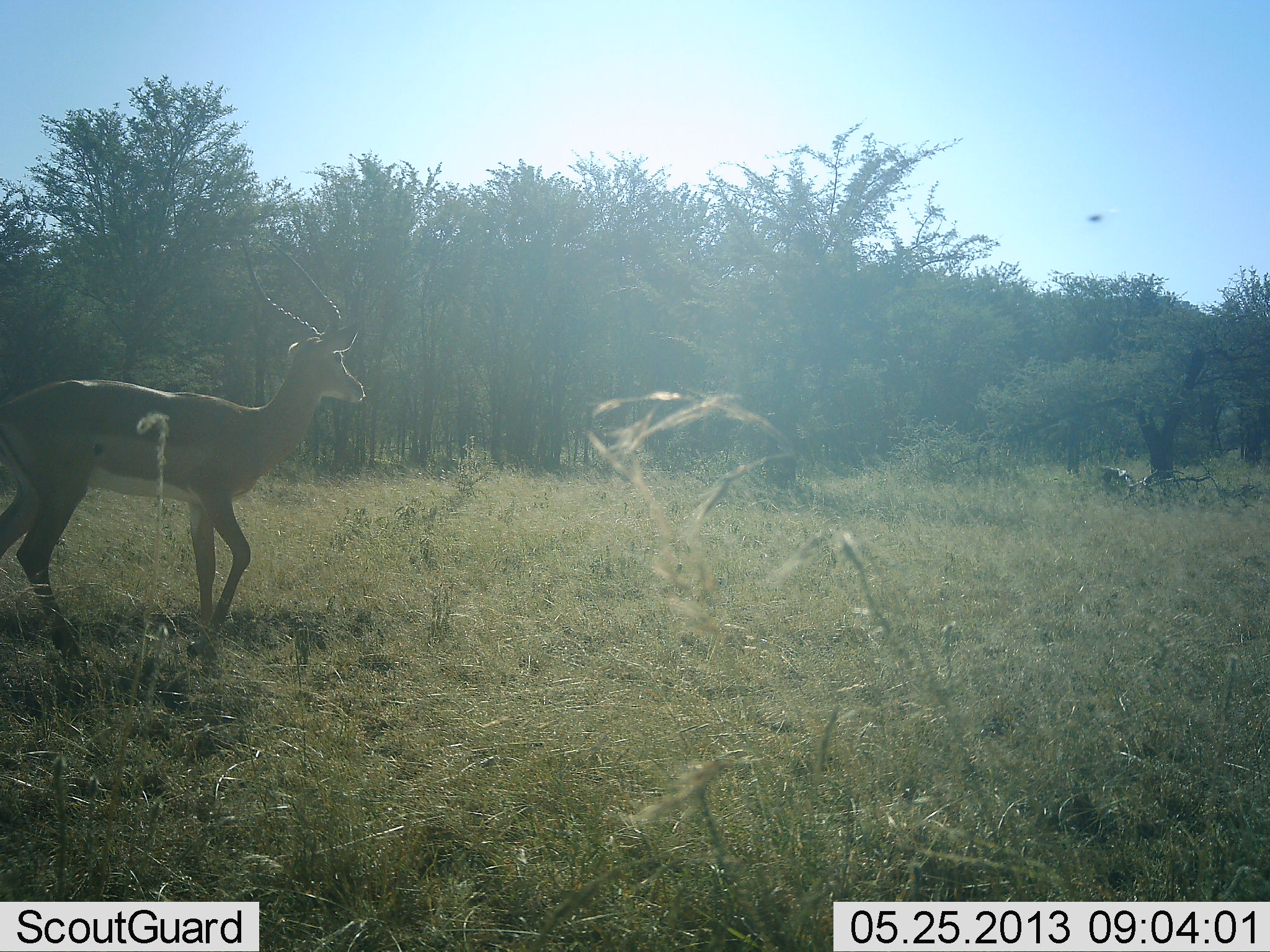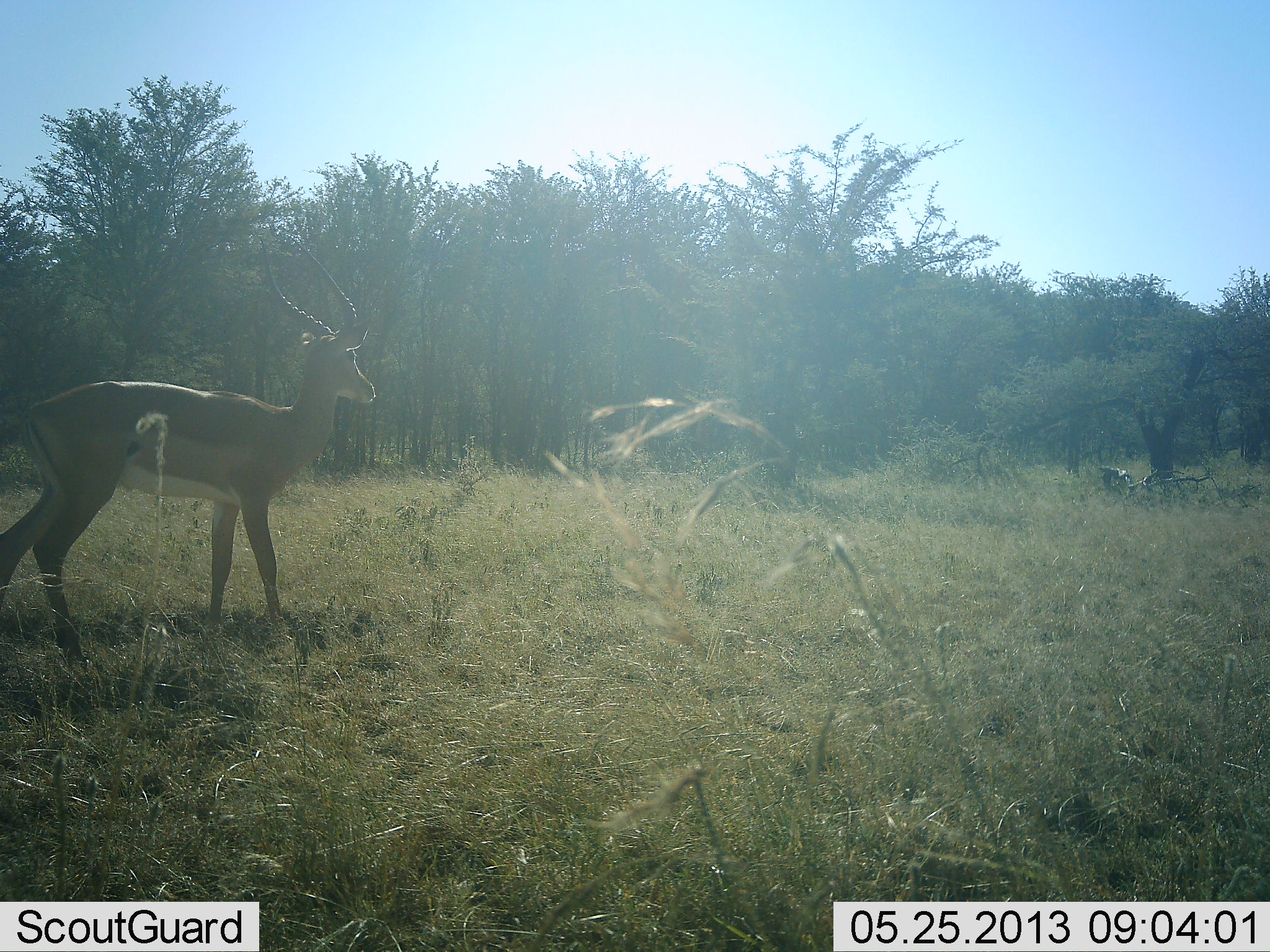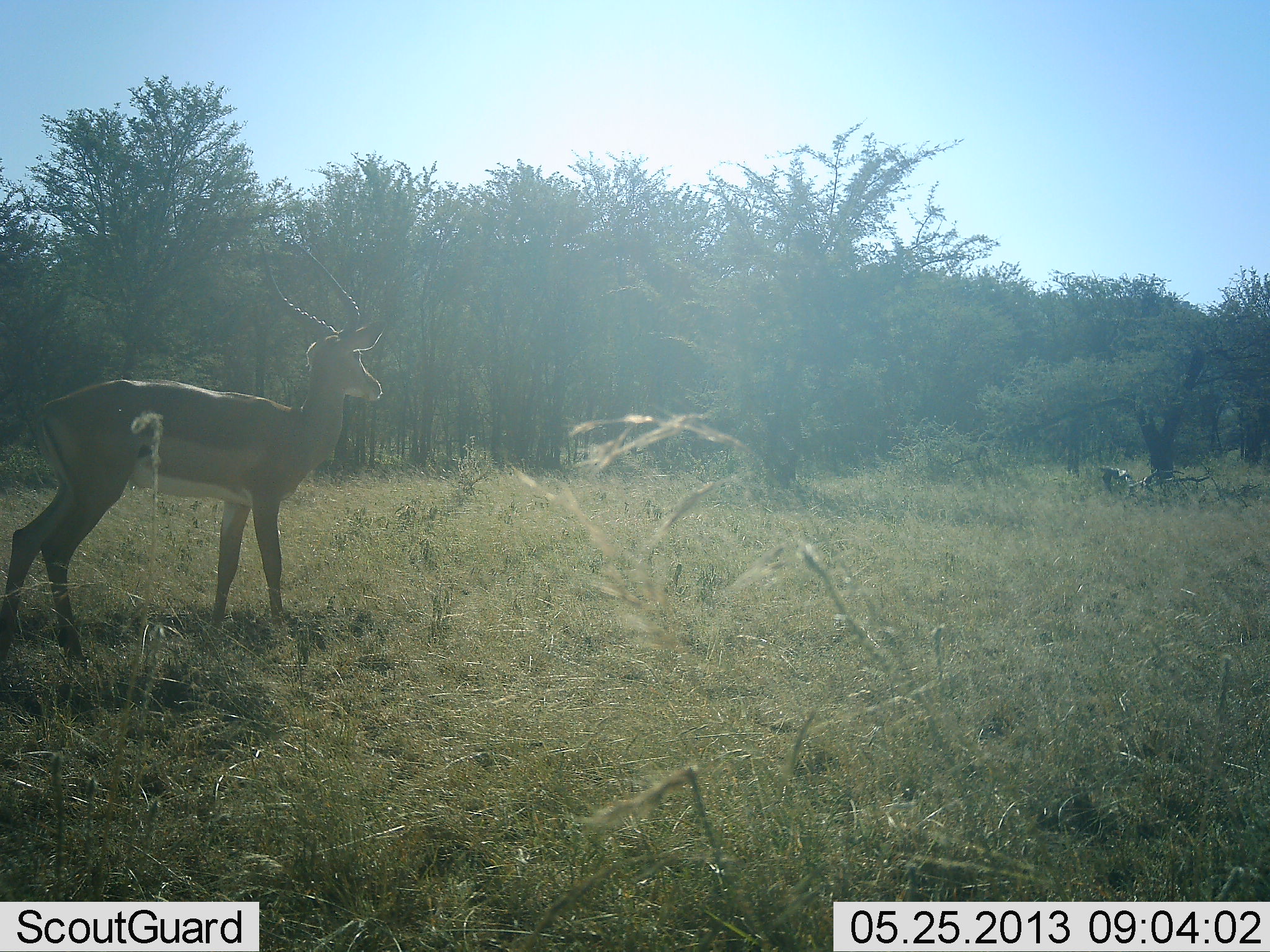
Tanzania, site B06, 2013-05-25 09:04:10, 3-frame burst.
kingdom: Animalia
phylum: Chordata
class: Mammalia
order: Artiodactyla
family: Bovidae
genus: Aepyceros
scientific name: Aepyceros melampus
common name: impala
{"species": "impala (Aepyceros melampus)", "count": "1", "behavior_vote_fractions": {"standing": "80%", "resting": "0%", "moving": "20%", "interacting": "0%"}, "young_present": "0%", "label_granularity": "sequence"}